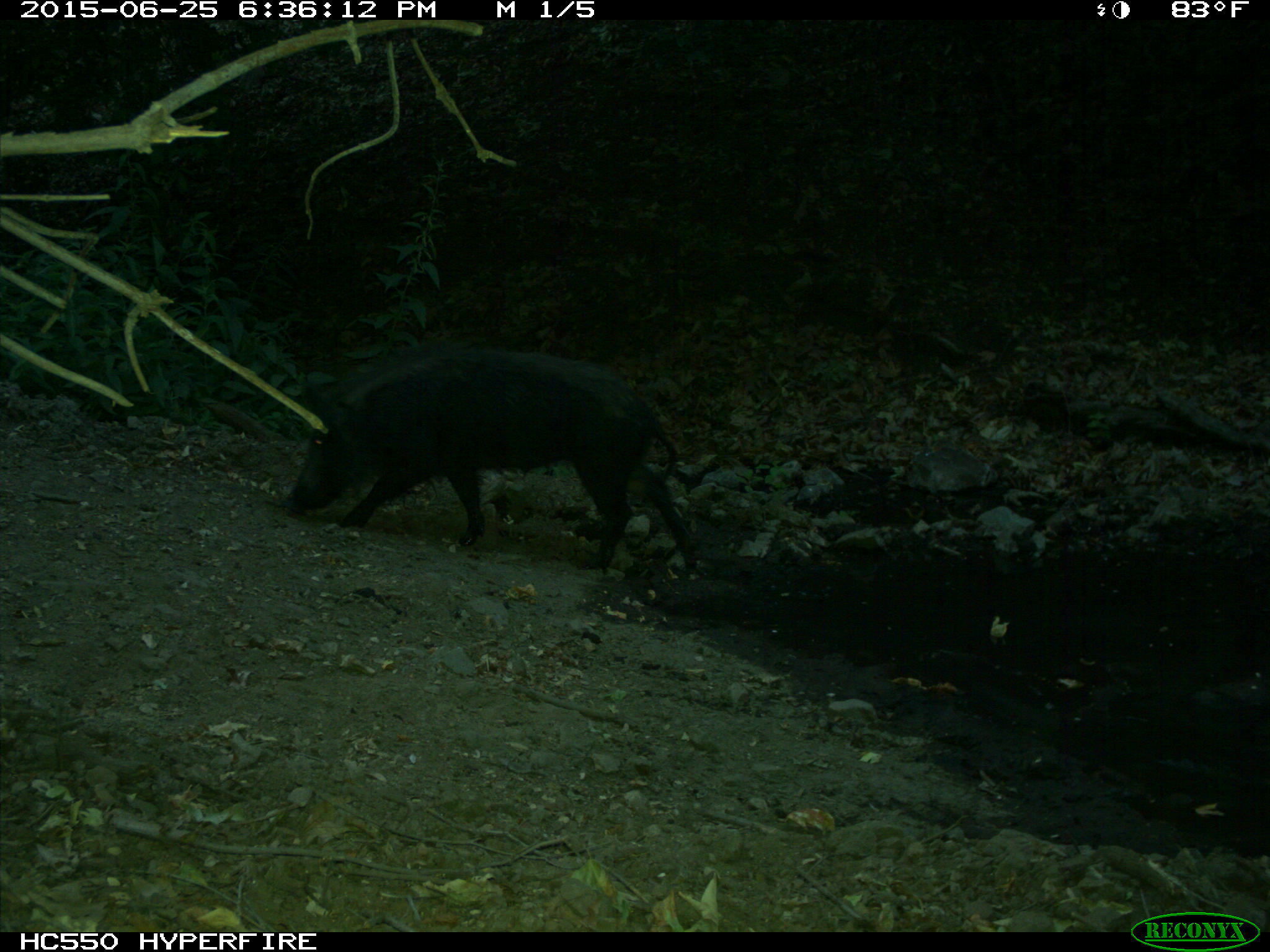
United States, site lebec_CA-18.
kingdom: Animalia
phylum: Chordata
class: Mammalia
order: Artiodactyla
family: Suidae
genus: Sus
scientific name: Sus scrofa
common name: wild boar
Sus scrofa (wild boar).